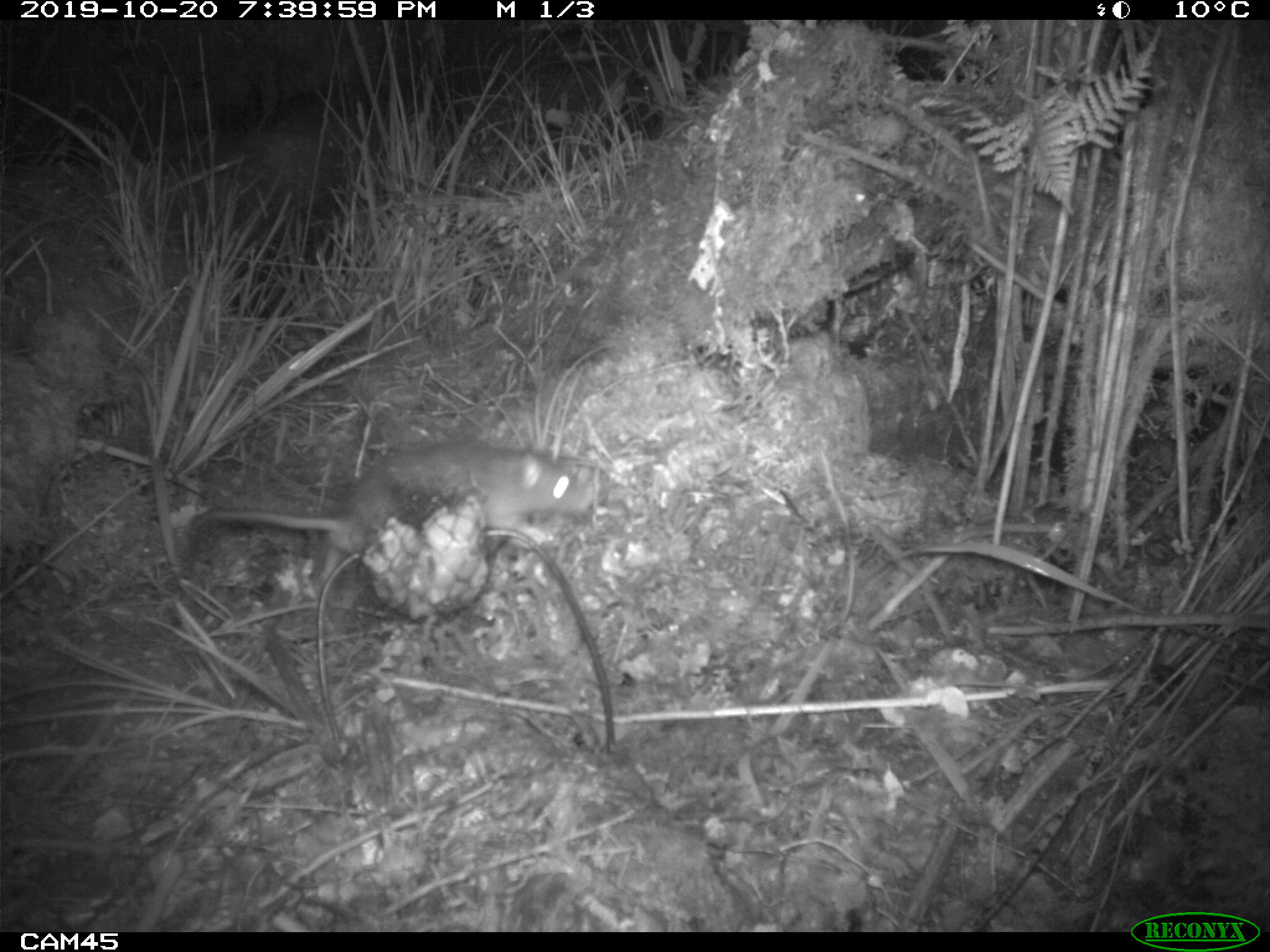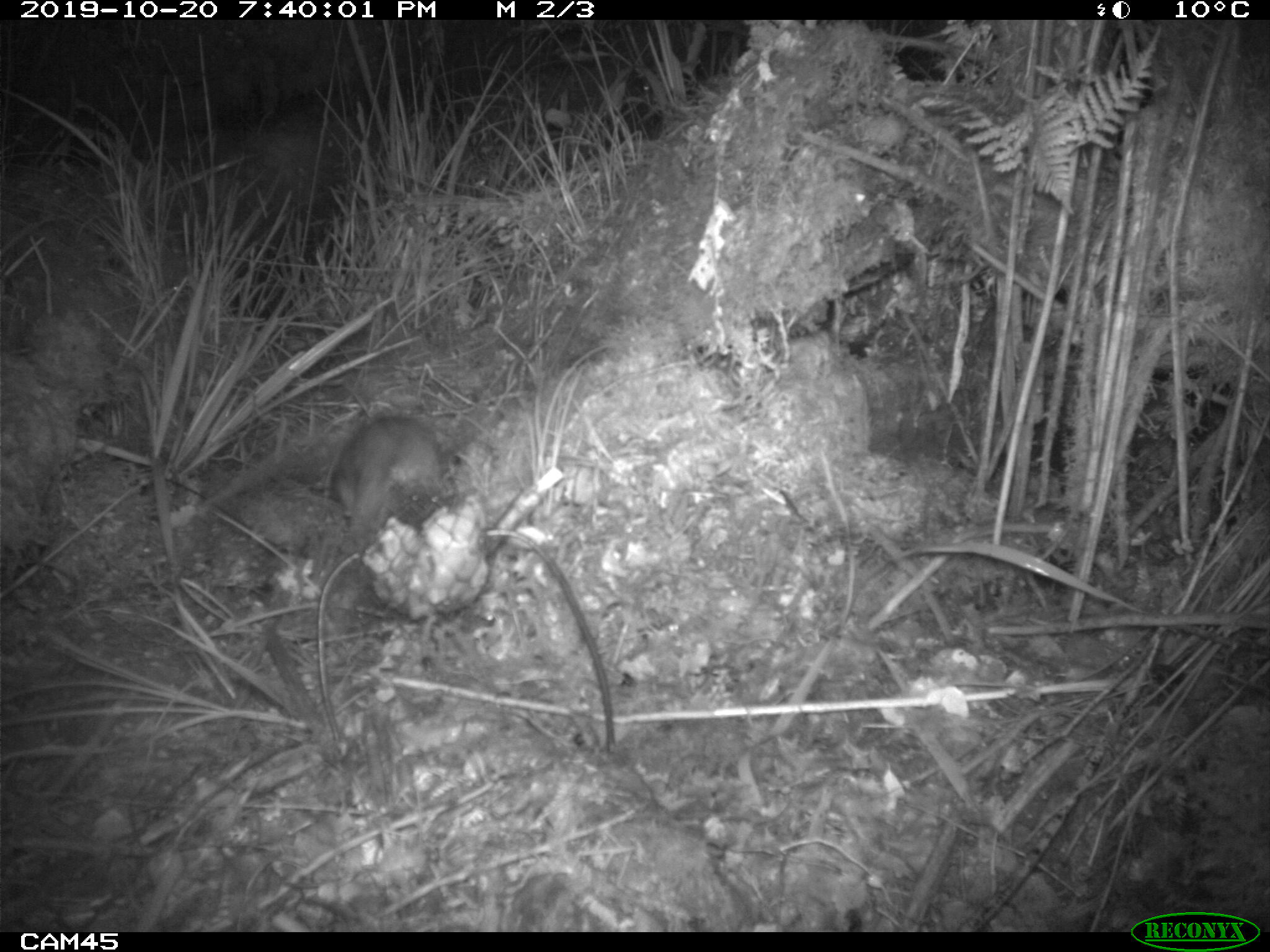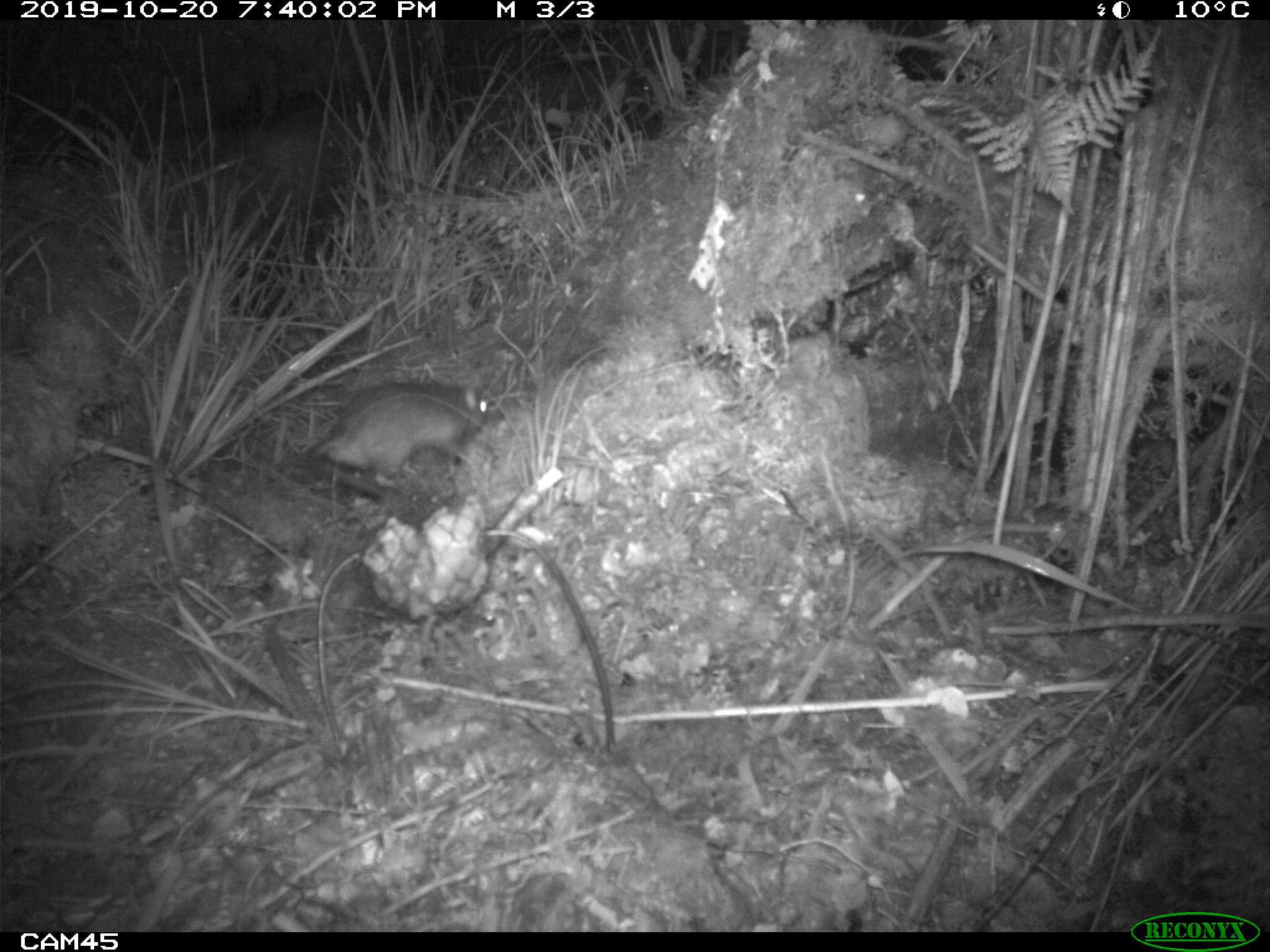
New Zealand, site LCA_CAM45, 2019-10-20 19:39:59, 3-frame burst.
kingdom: Animalia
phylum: Chordata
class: Mammalia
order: Rodentia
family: Muridae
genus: Rattus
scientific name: Rattus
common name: rat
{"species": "rat (Rattus)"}